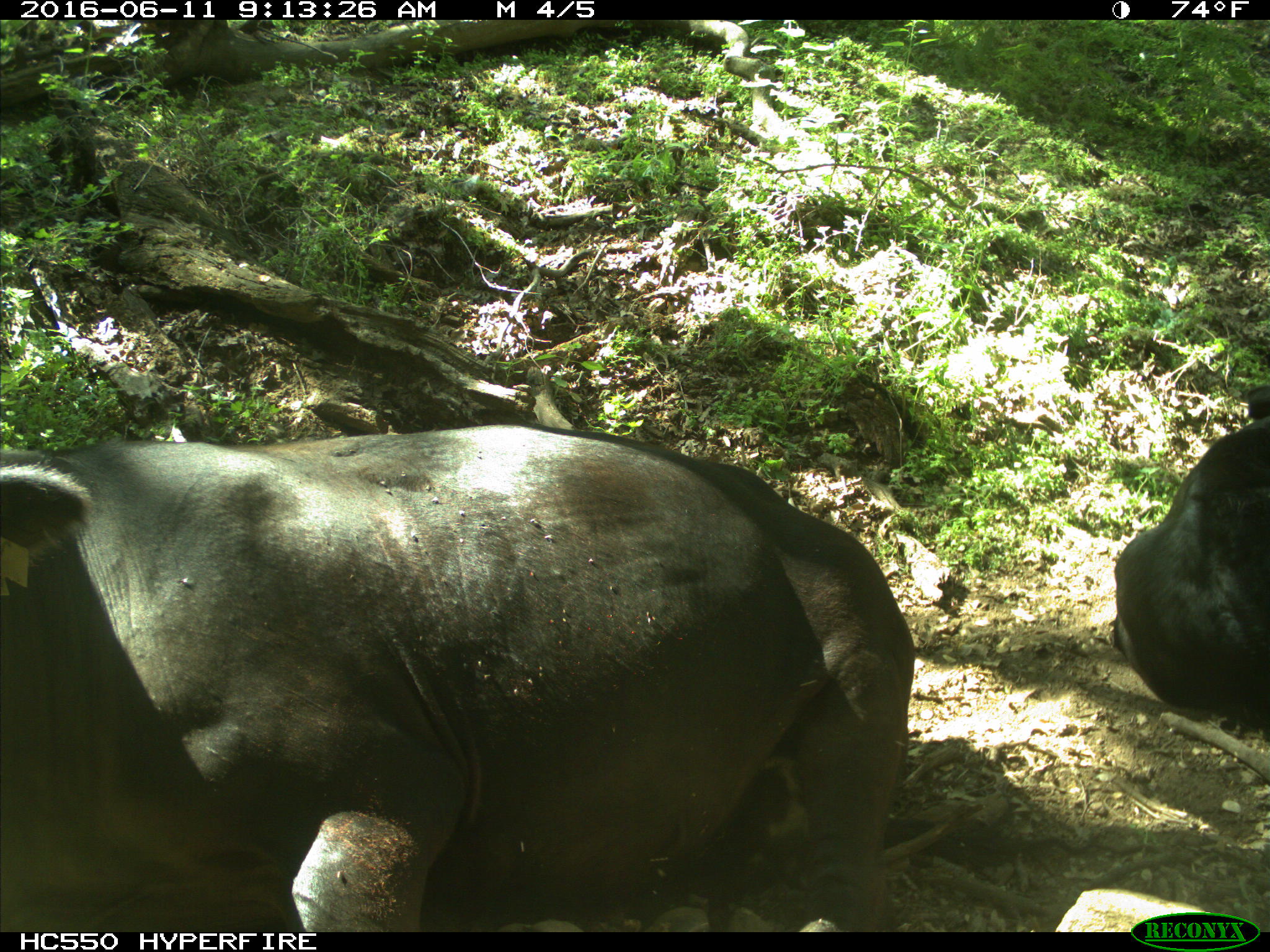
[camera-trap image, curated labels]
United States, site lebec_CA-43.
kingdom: Animalia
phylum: Chordata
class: Mammalia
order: Artiodactyla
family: Bovidae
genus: Bos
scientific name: Bos taurus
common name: domestic cow